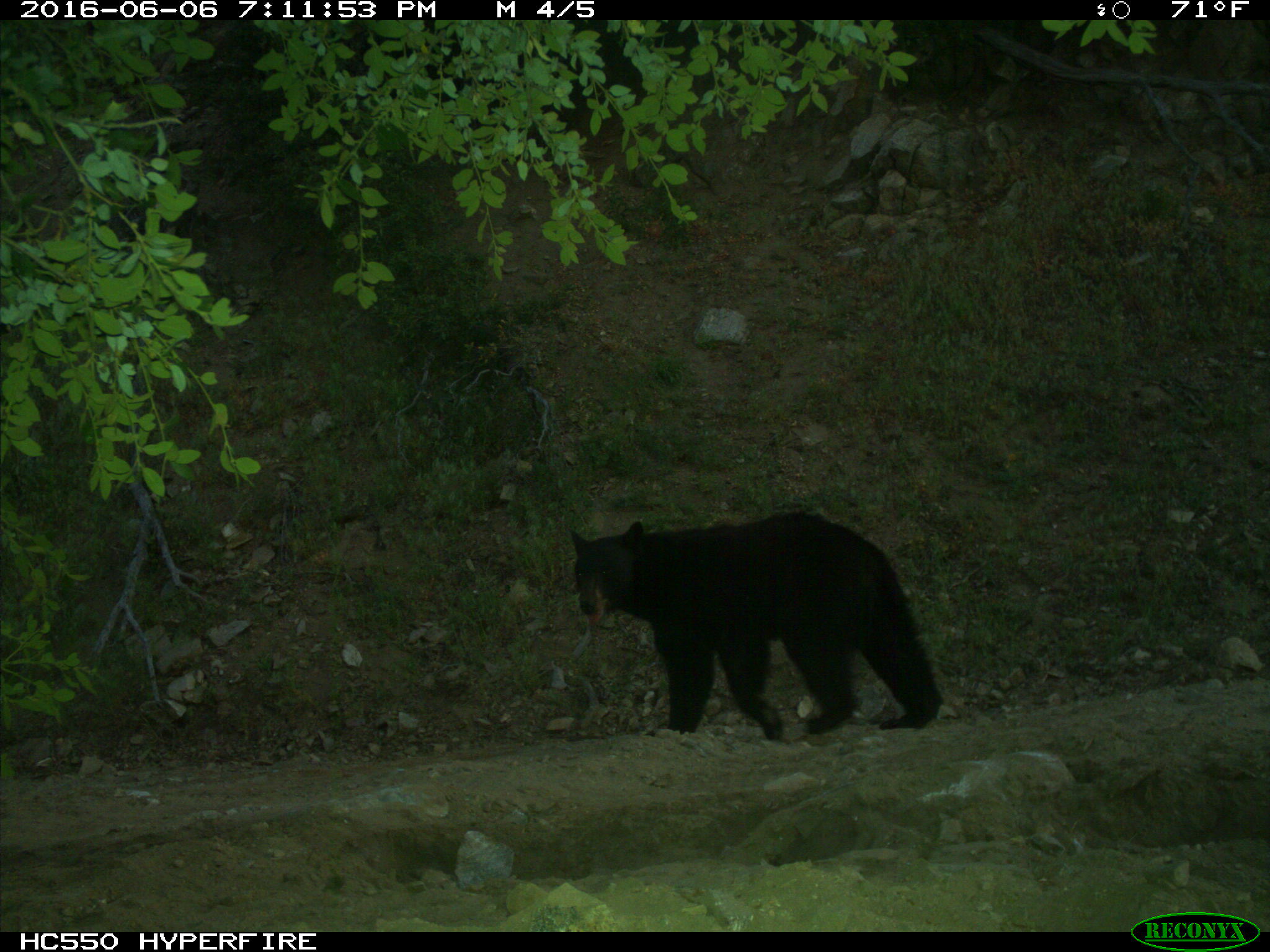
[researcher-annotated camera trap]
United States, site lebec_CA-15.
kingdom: Animalia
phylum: Chordata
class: Mammalia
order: Carnivora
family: Ursidae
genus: Ursus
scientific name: Ursus americanus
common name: american black bear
Ursus americanus (american black bear).